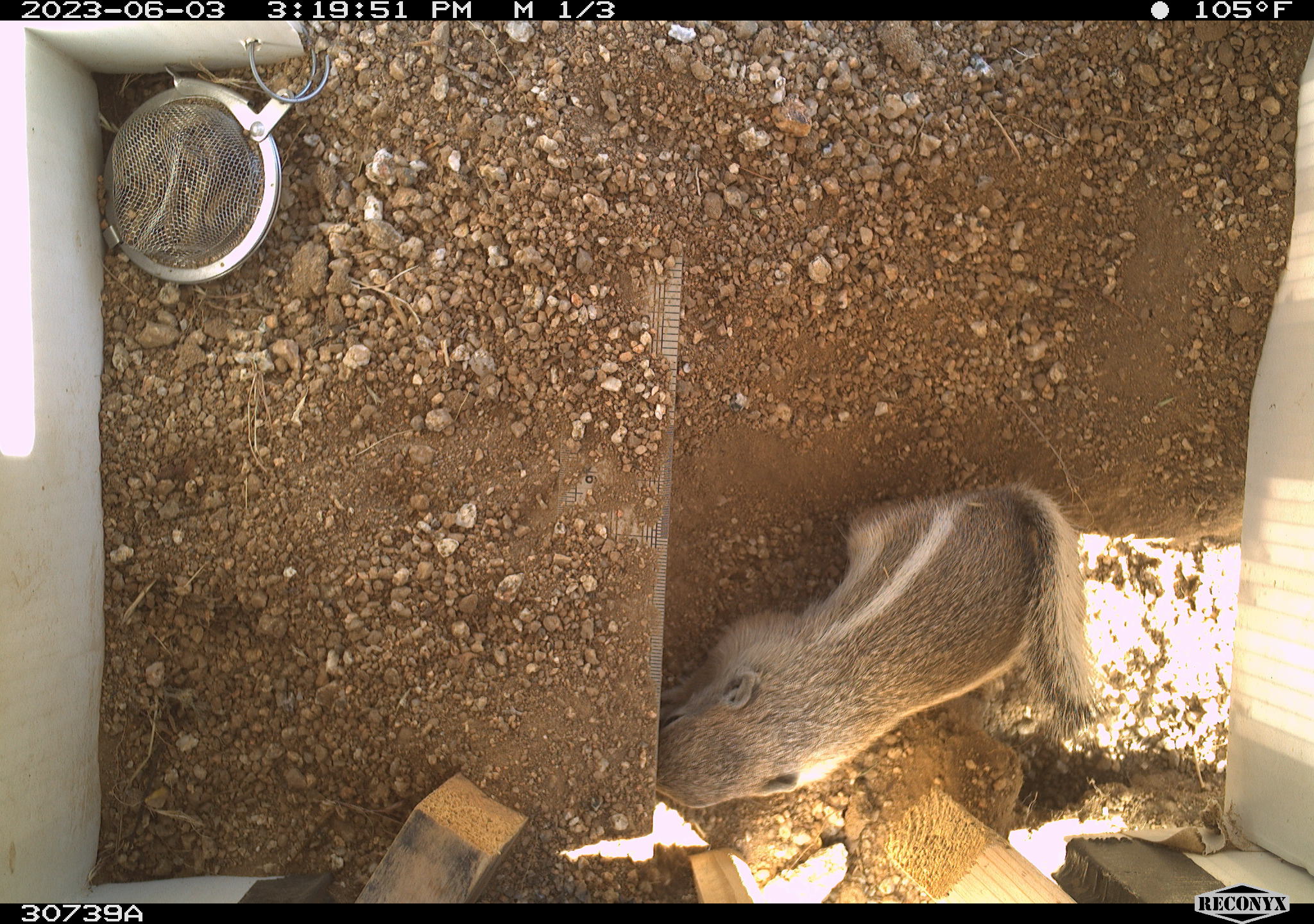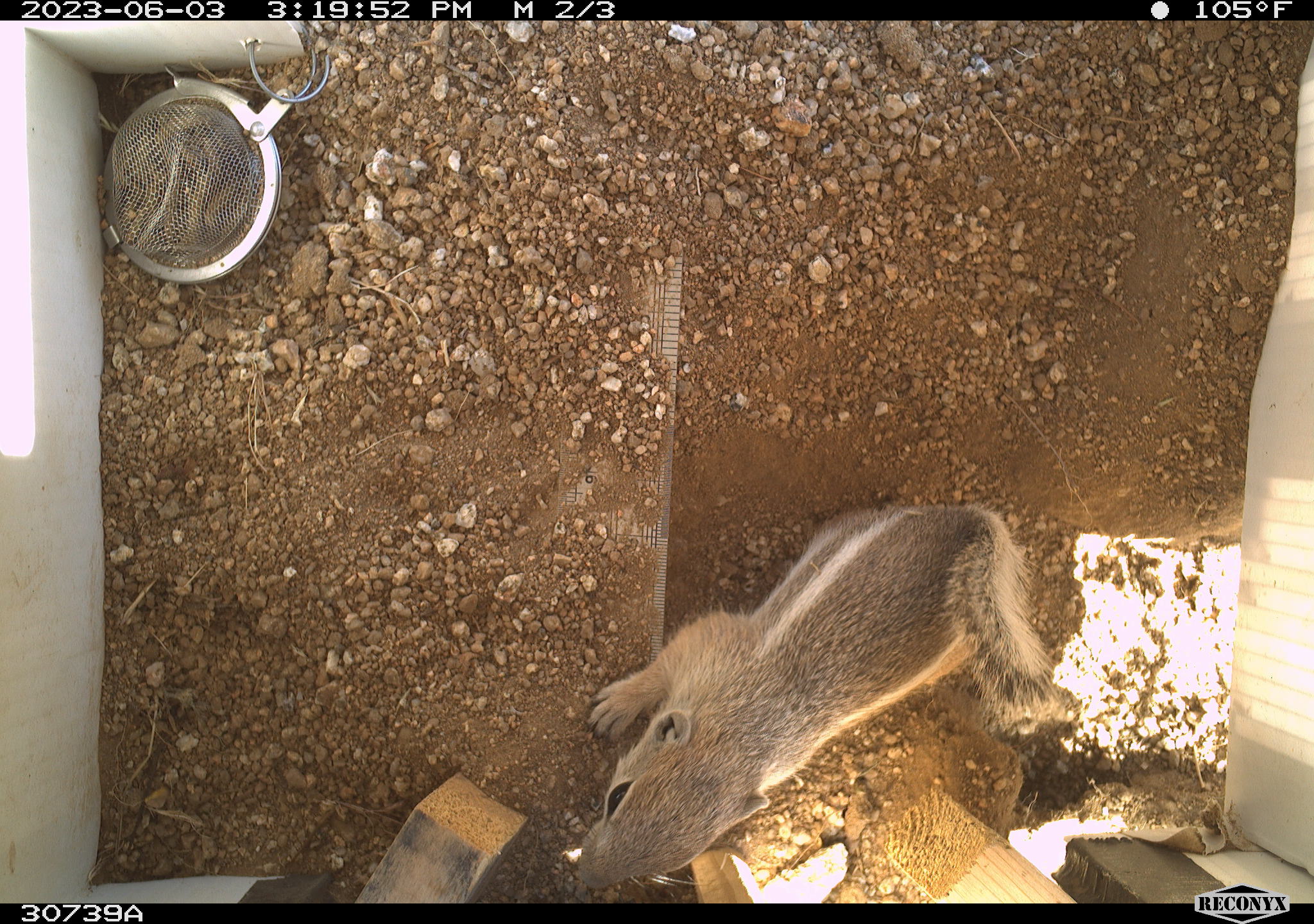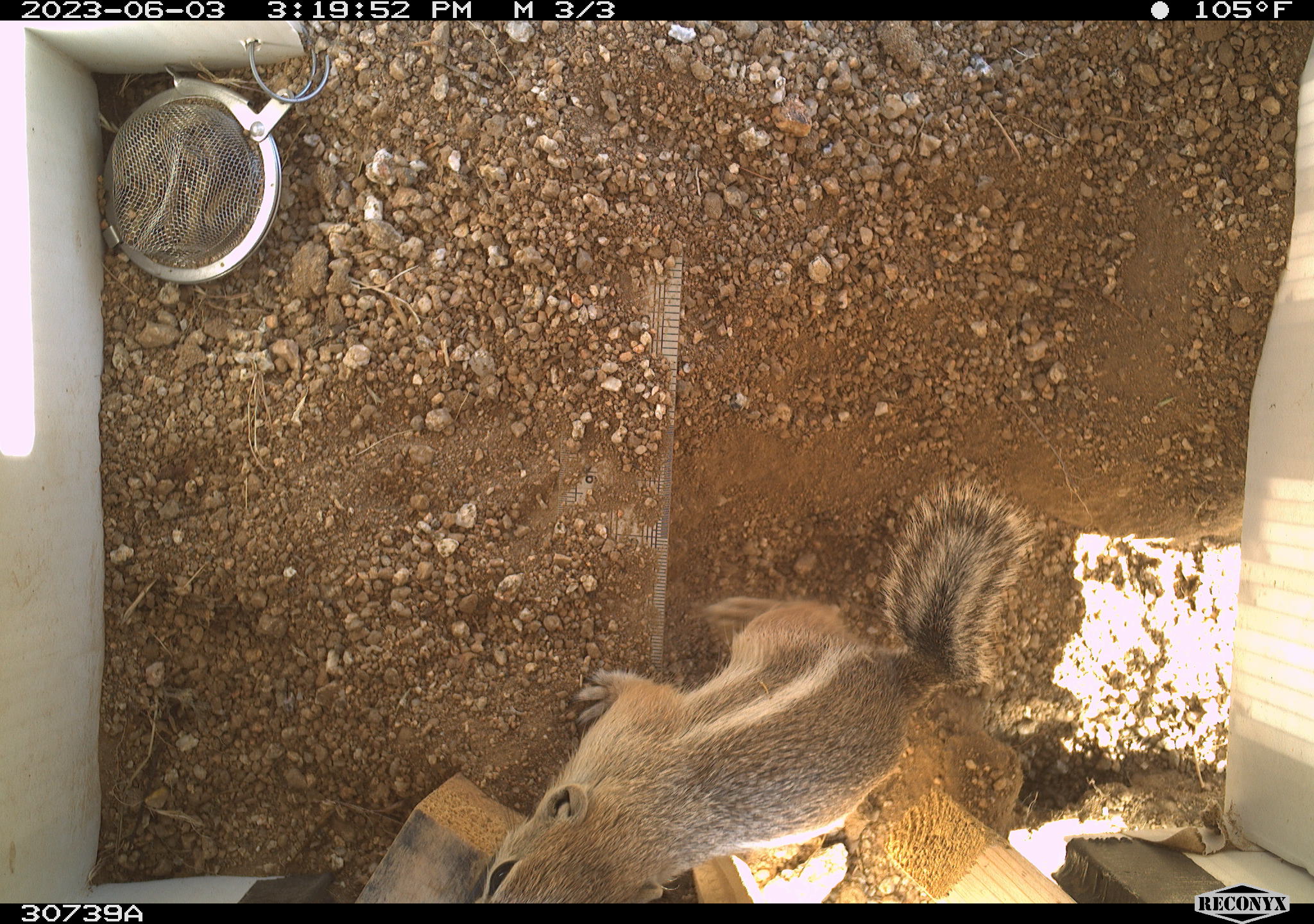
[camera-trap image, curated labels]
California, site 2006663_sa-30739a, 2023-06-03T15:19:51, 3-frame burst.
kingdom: Animalia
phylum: Chordata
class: Mammalia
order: Rodentia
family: Sciuridae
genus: Ammospermophilus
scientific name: Ammospermophilus leucurus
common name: white-tailed antelope squirrel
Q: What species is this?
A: White-tailed antelope squirrel (Ammospermophilus leucurus).